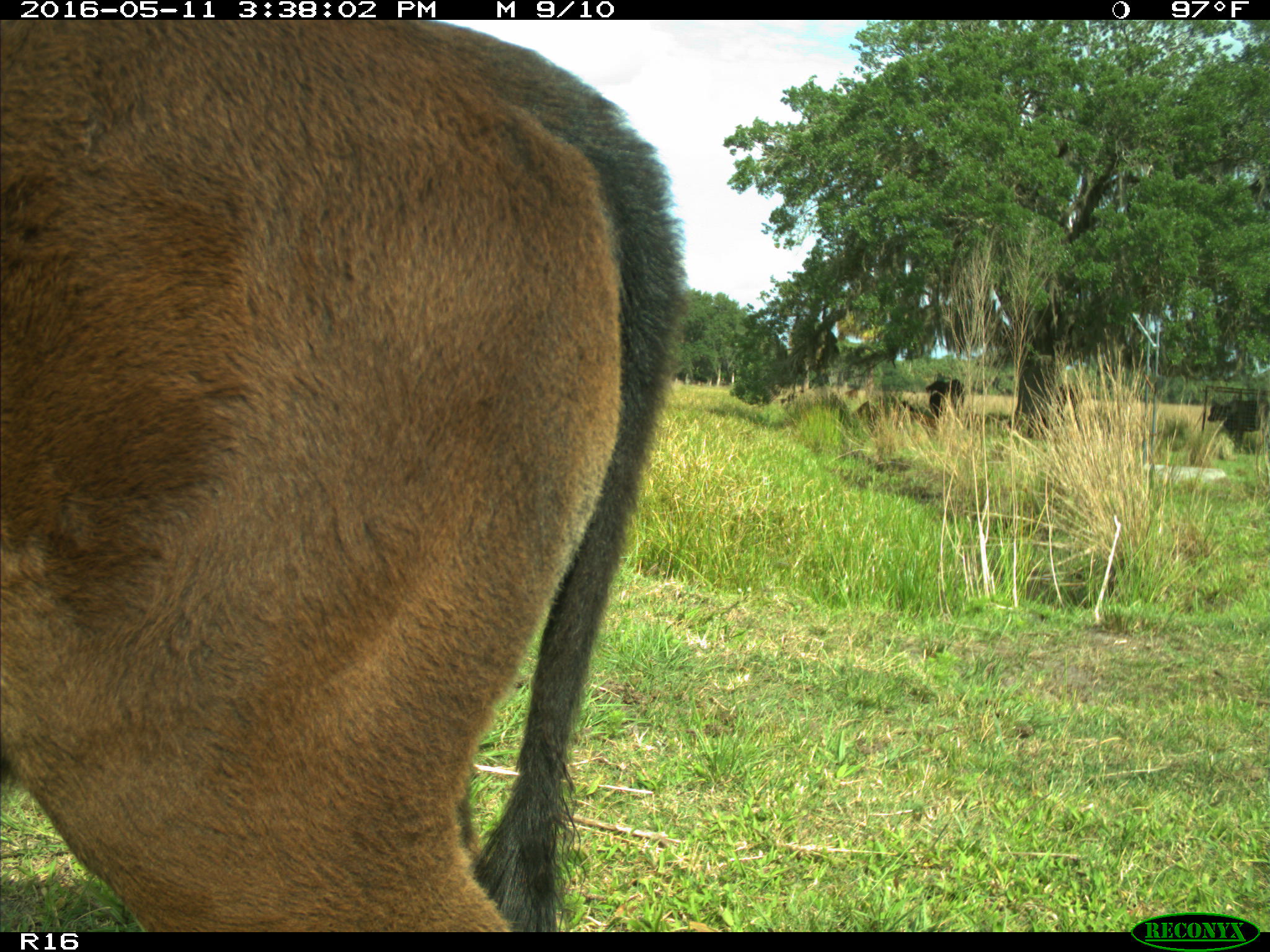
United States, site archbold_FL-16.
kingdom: Animalia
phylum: Chordata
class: Mammalia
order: Artiodactyla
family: Bovidae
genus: Bos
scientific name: Bos taurus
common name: domestic cow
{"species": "Bos taurus (domestic cow)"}